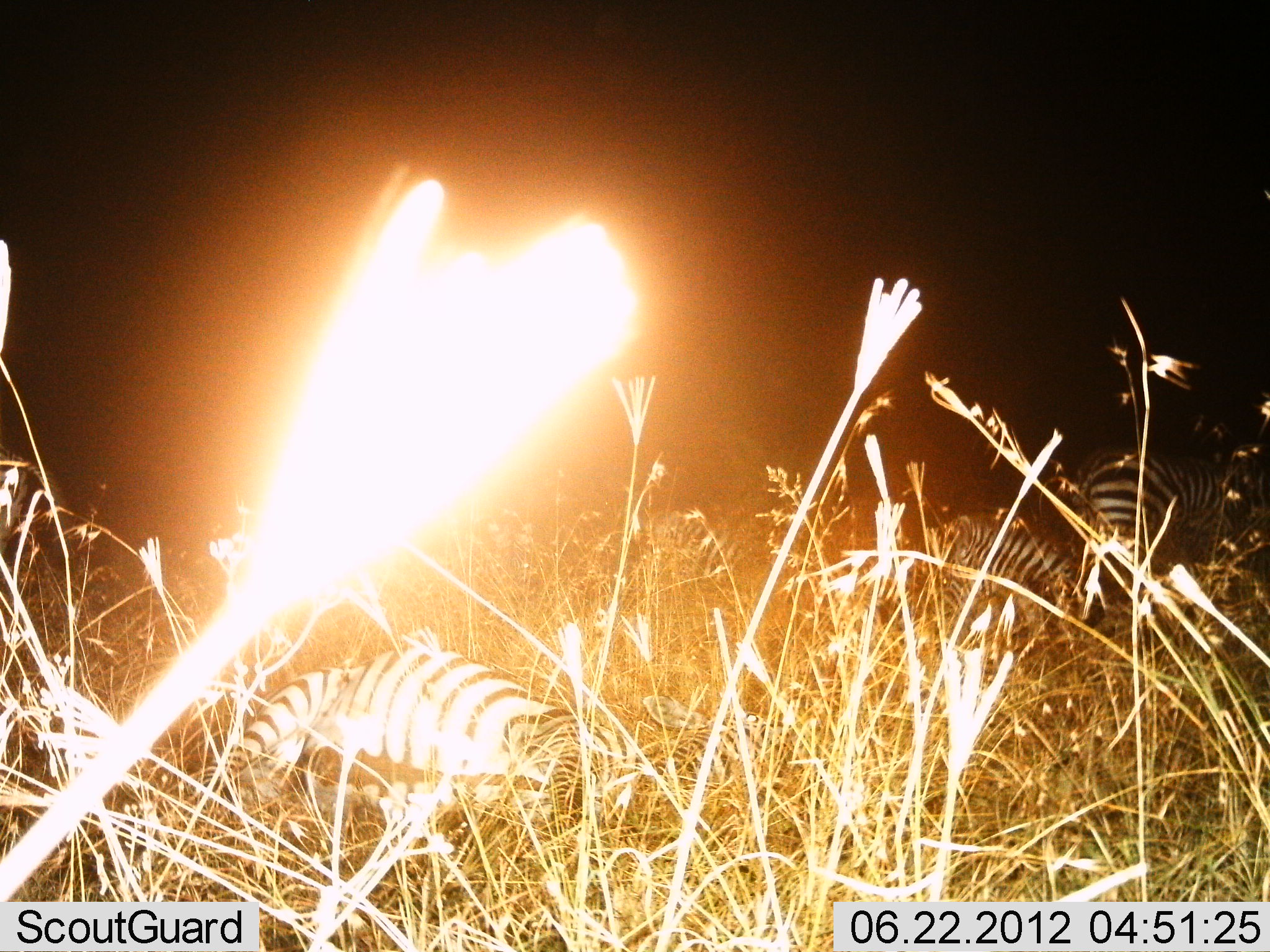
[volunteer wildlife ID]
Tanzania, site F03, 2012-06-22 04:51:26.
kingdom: Animalia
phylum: Chordata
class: Mammalia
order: Perissodactyla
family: Equidae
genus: Equus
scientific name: Equus quagga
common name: plains zebra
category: zebra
Zebra (plains zebra) (Equus quagga), count 3. Behavior (volunteer vote fractions): standing 50%, resting 80%, moving 10%, interacting 0%. Young present (vote fraction): 0%. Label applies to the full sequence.